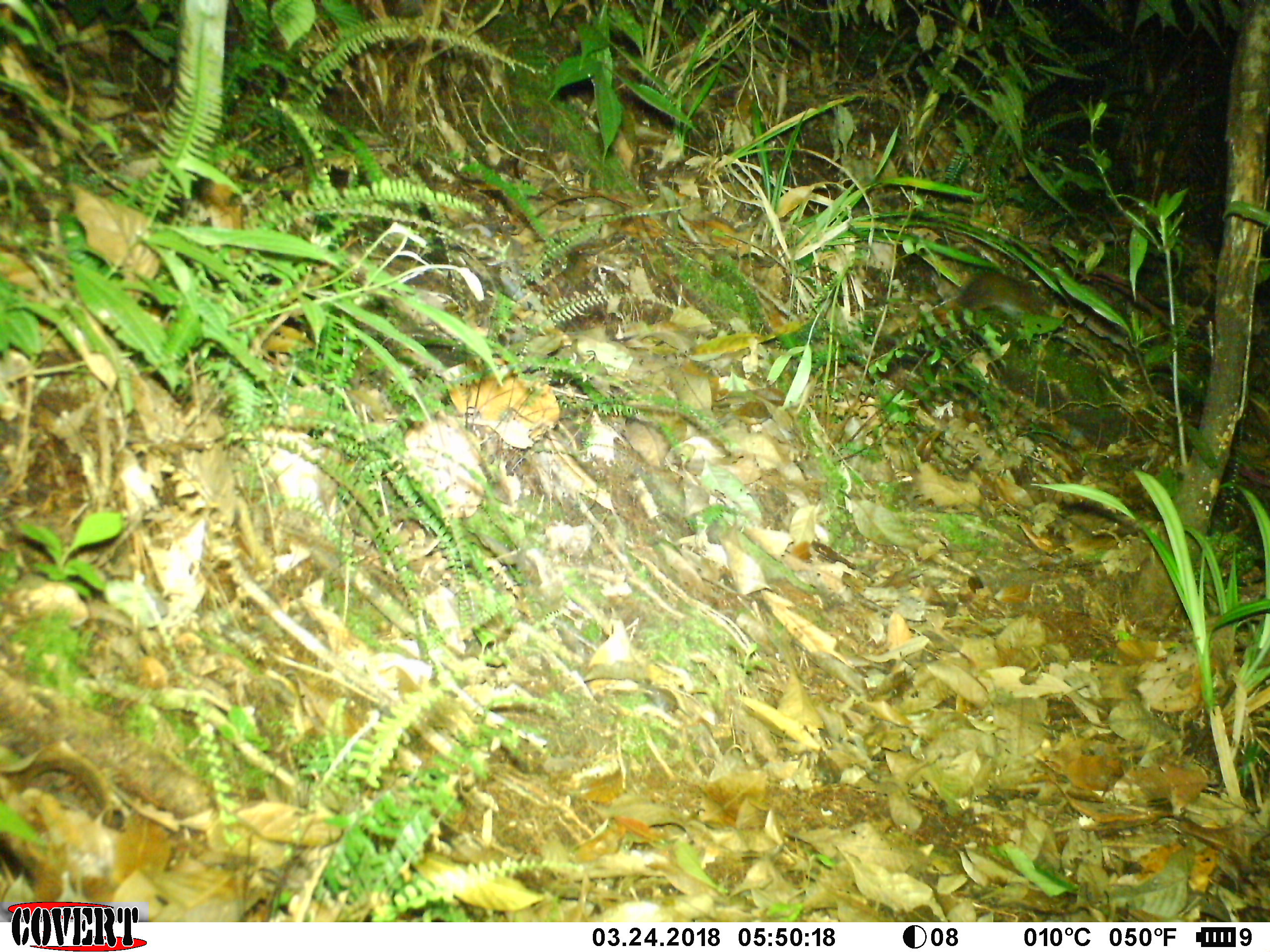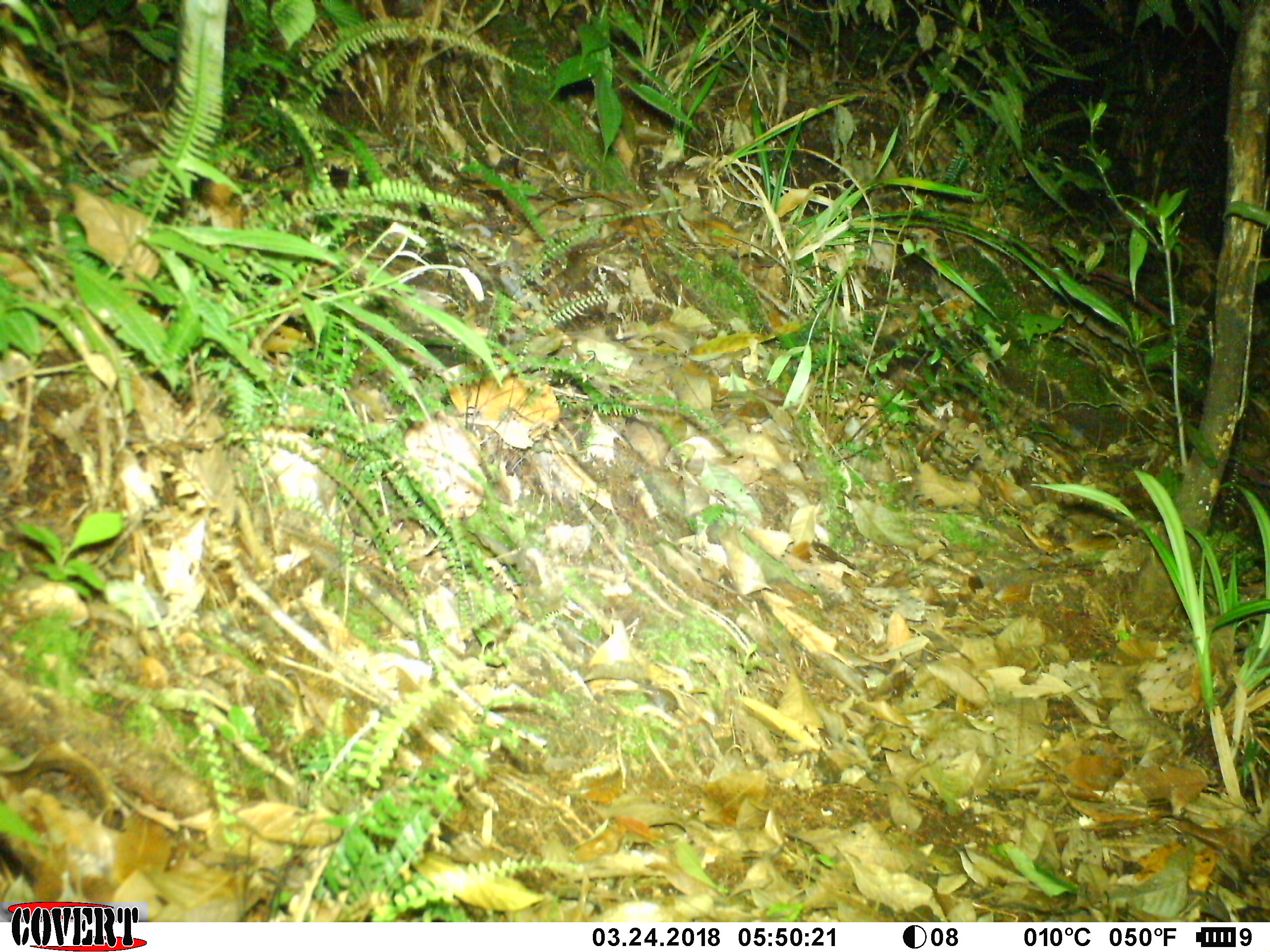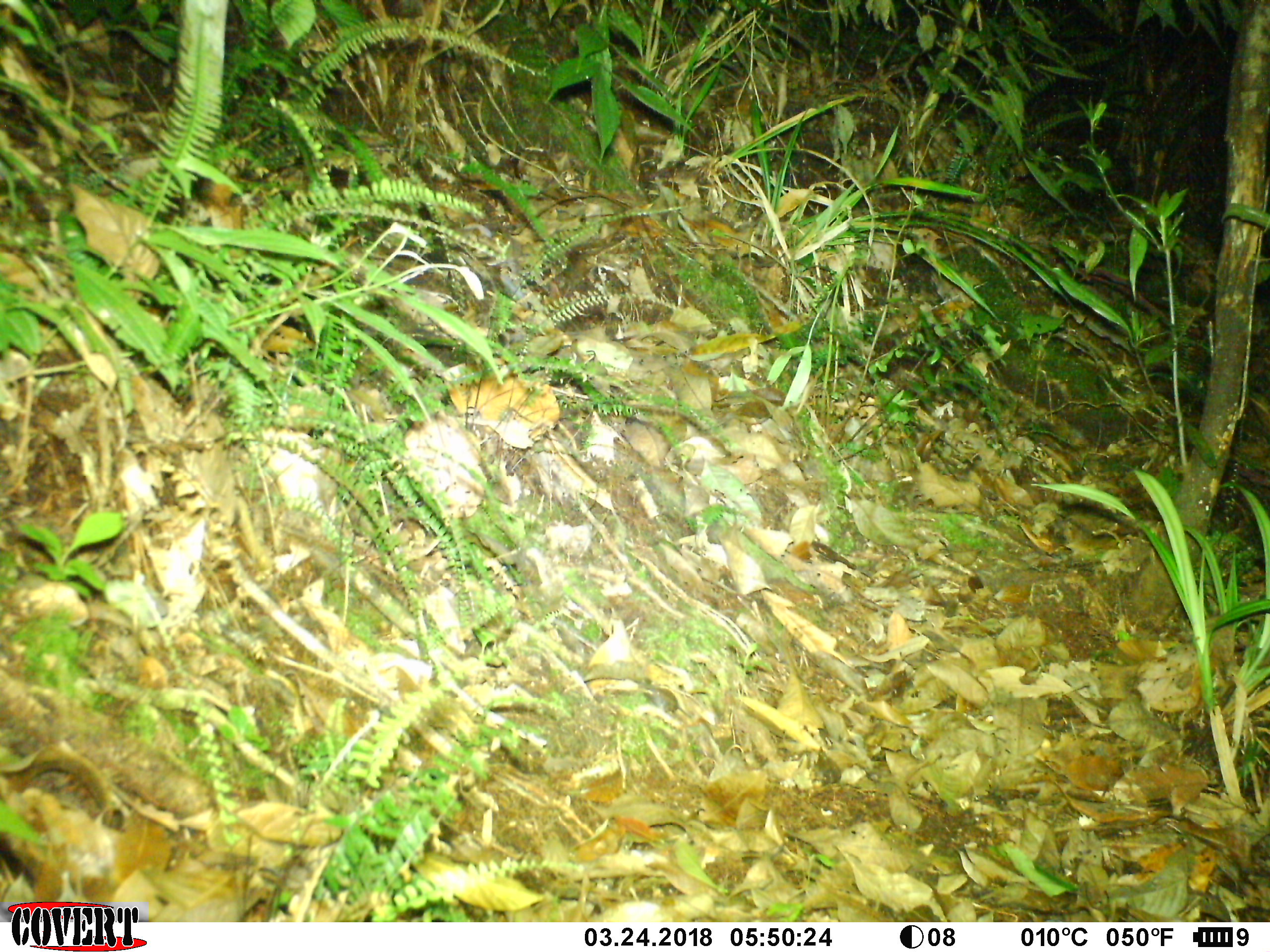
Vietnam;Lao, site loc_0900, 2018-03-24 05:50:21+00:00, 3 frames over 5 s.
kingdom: Animalia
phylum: Chordata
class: Mammalia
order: Rodentia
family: Muridae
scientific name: Muridae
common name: old-world mice and rats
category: unidentified murid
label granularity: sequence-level